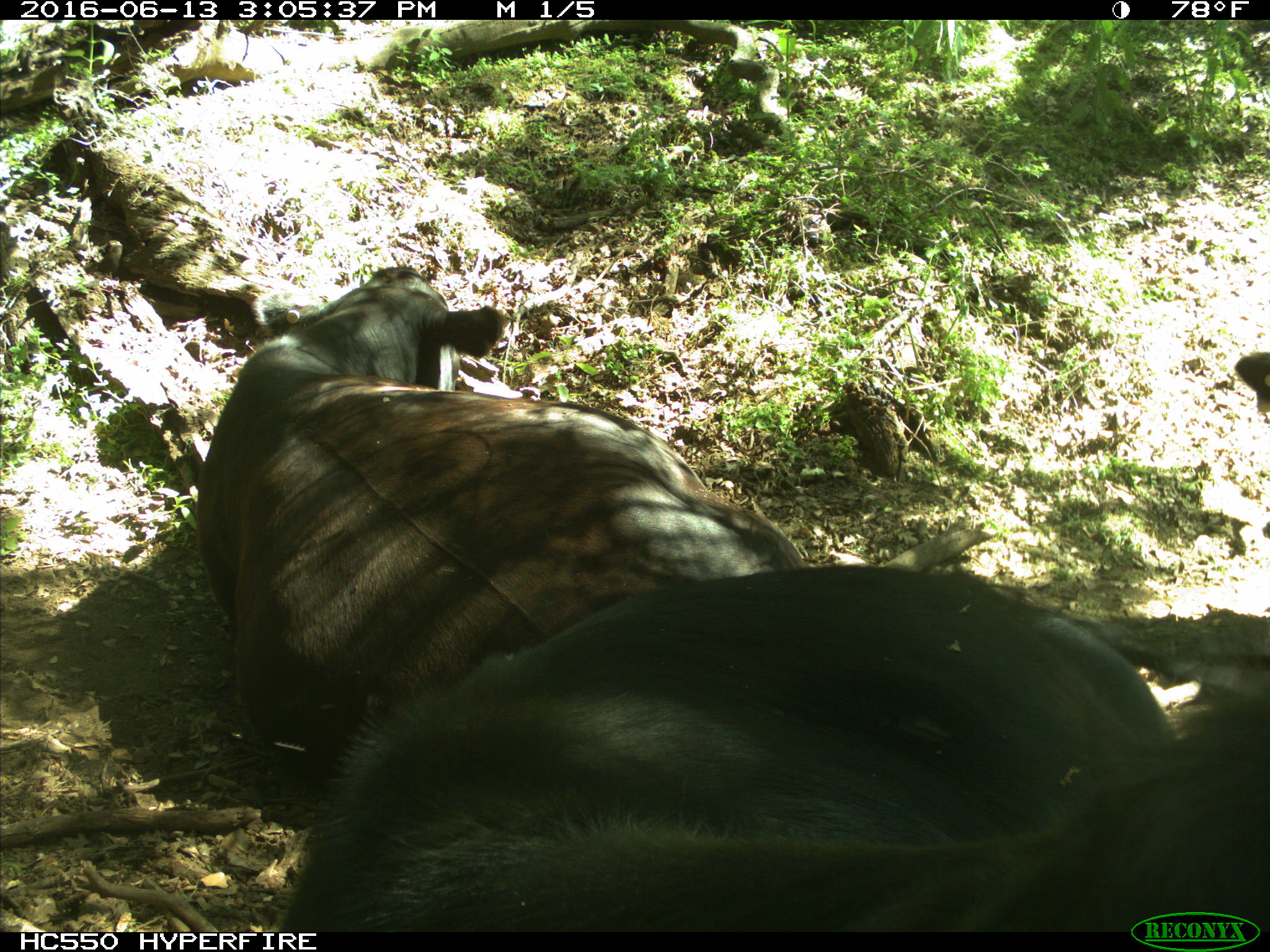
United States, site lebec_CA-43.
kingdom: Animalia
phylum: Chordata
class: Mammalia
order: Artiodactyla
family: Bovidae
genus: Bos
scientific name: Bos taurus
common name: domestic cow